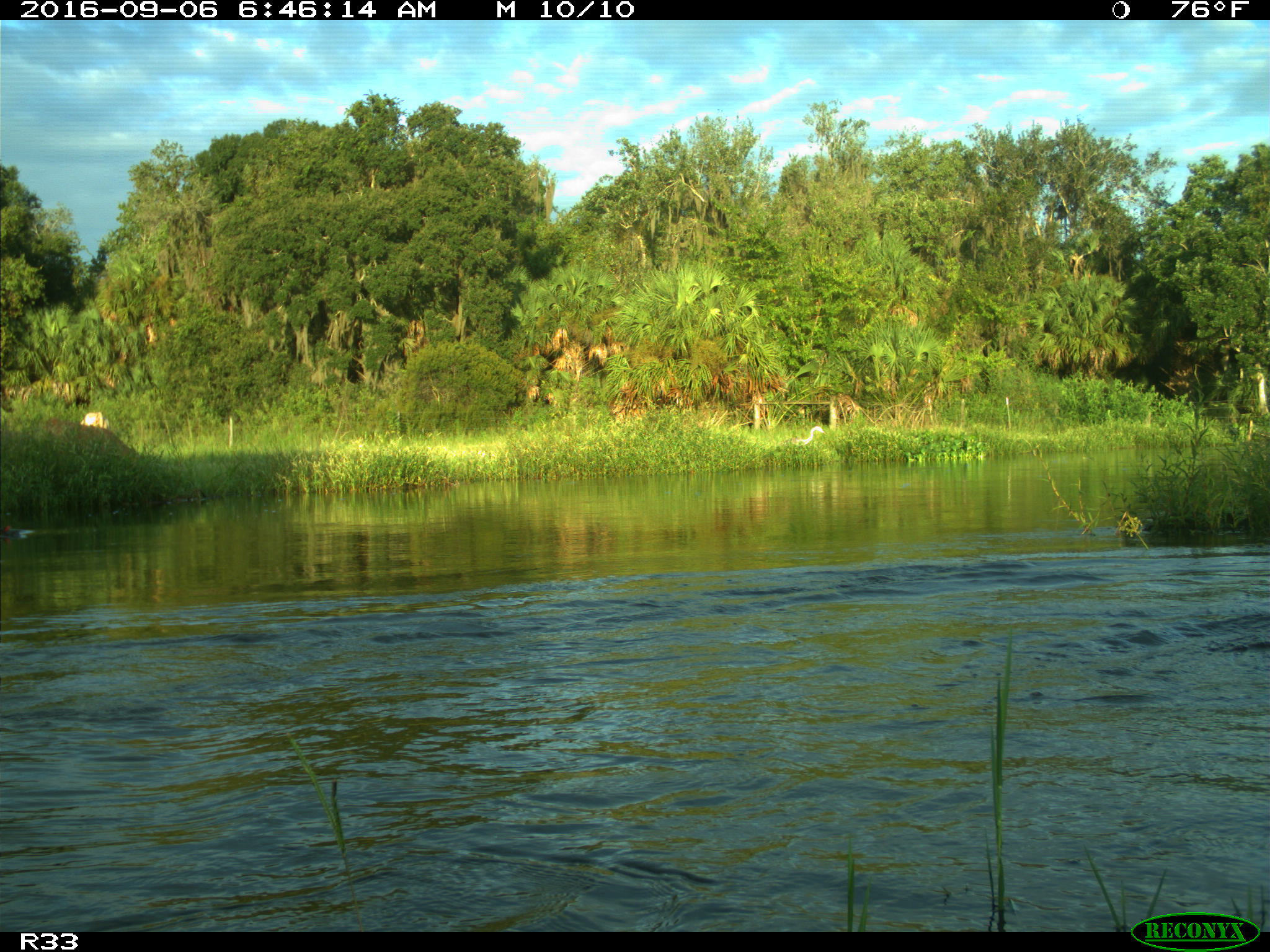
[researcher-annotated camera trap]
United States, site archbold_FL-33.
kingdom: Animalia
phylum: Chordata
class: Mammalia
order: Artiodactyla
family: Bovidae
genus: Bos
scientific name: Bos taurus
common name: domestic cow